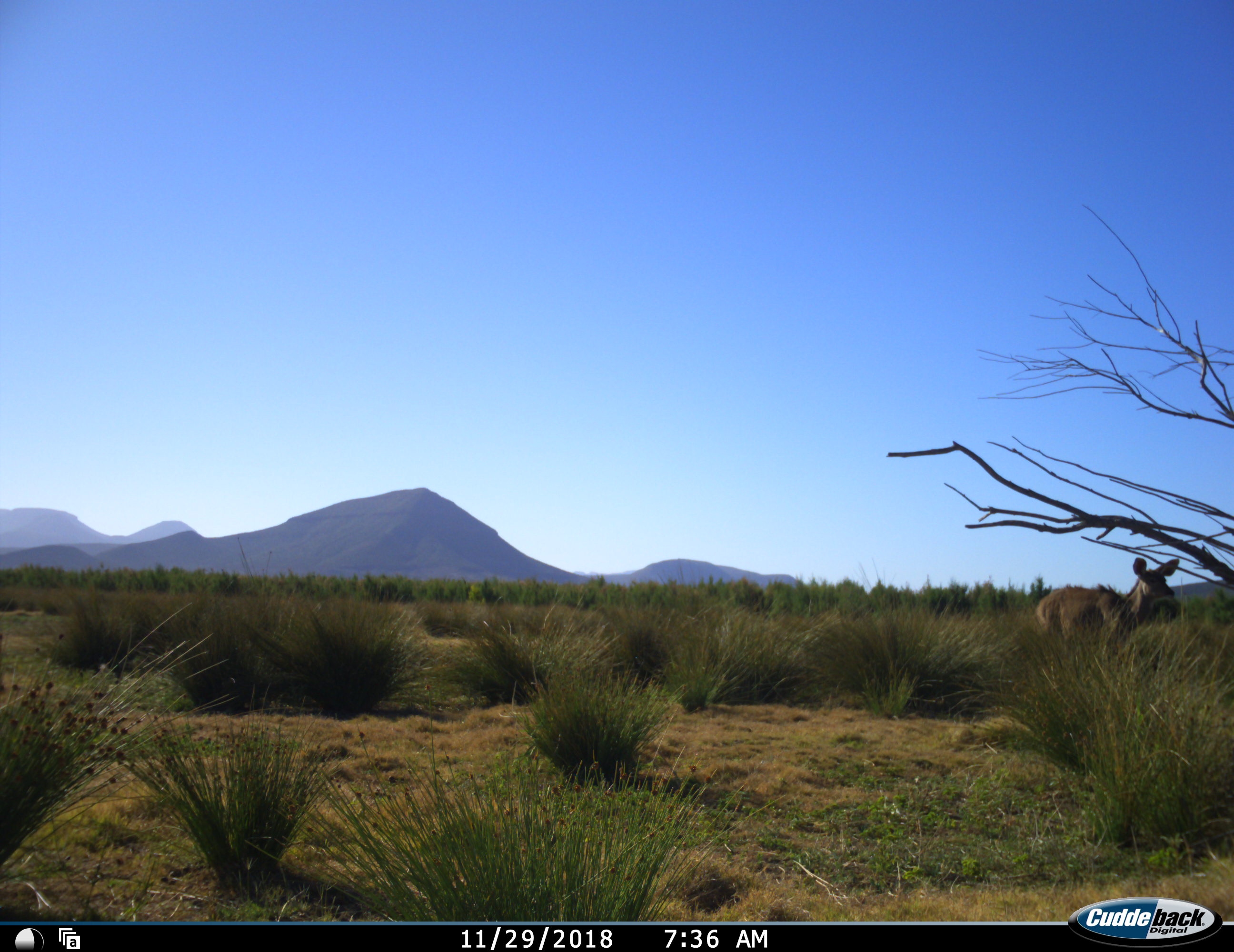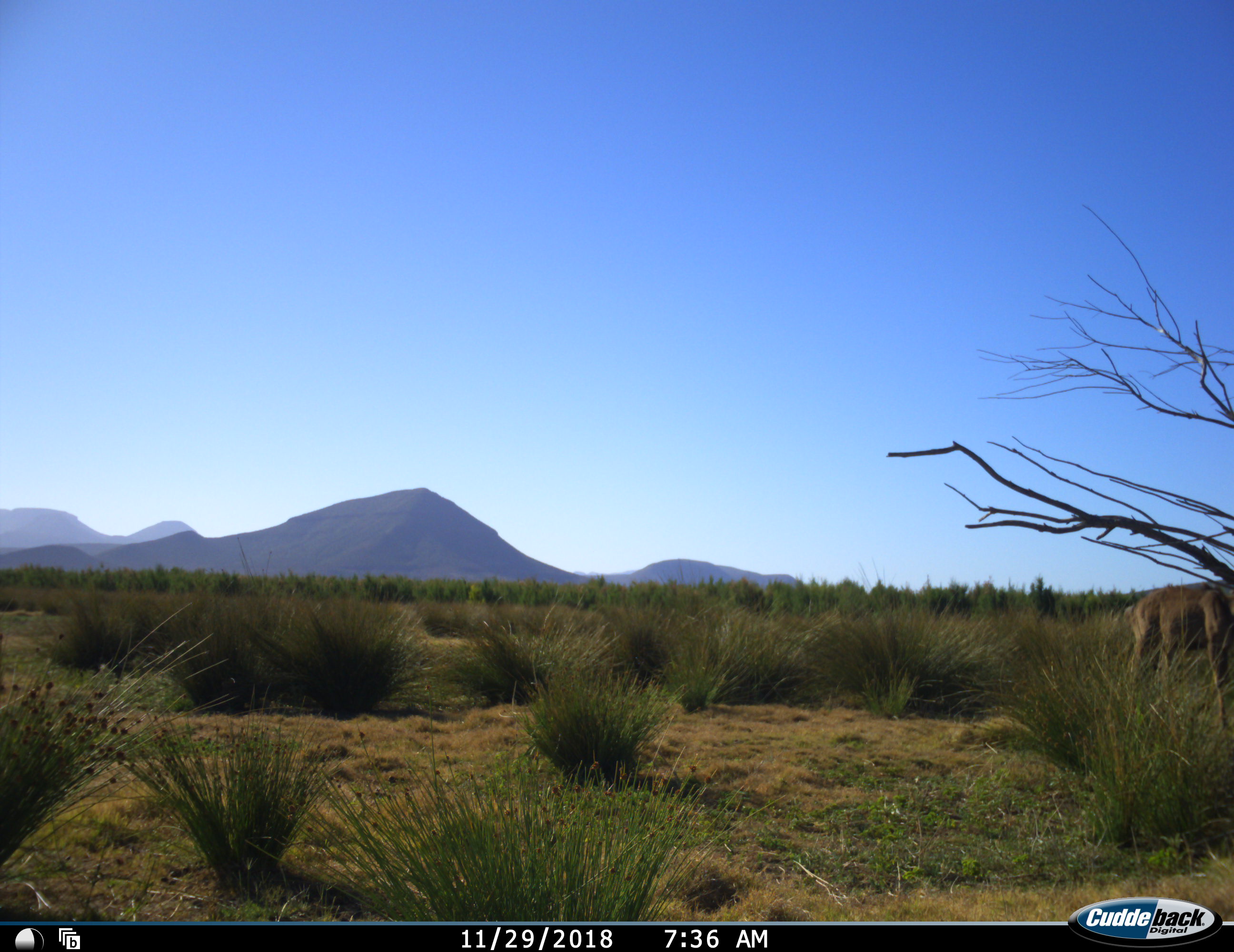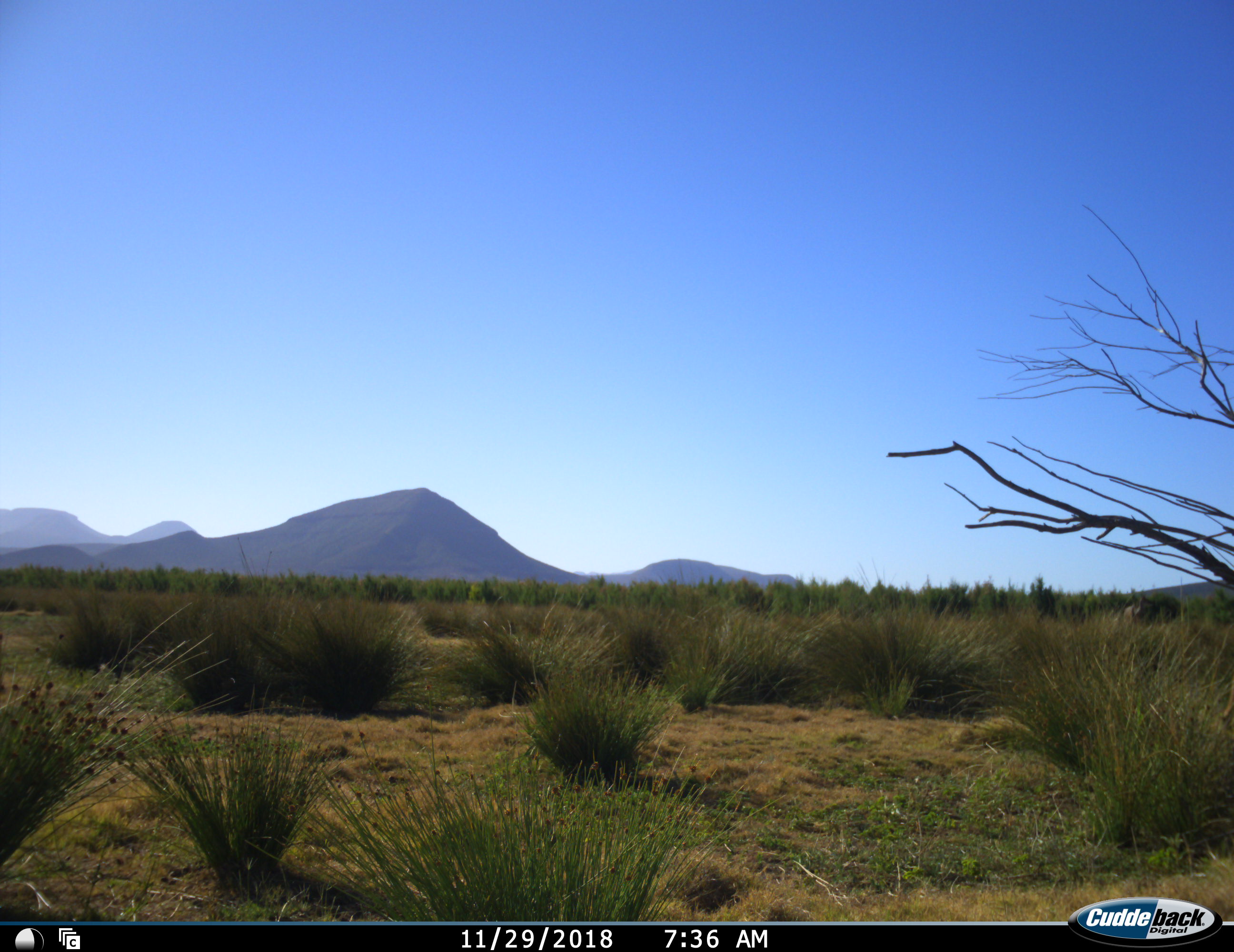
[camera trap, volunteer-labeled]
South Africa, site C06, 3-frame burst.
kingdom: Animalia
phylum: Chordata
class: Mammalia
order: Artiodactyla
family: Bovidae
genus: Tragelaphus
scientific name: Tragelaphus strepsiceros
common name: greater kudu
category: kudu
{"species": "kudu (greater kudu) (Tragelaphus strepsiceros)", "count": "1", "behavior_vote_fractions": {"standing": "0%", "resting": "0%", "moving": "100%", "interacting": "0%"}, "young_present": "0%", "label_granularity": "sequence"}